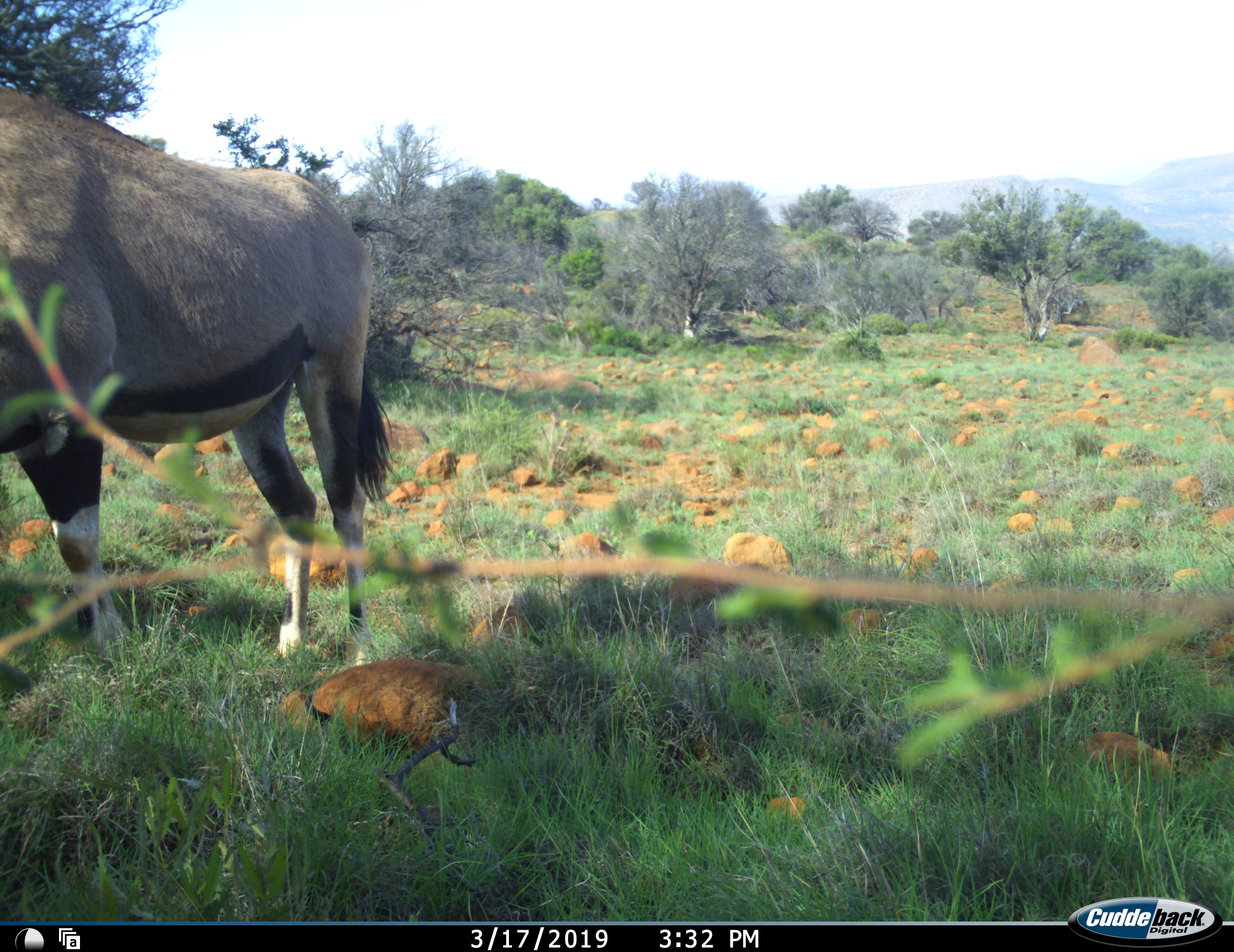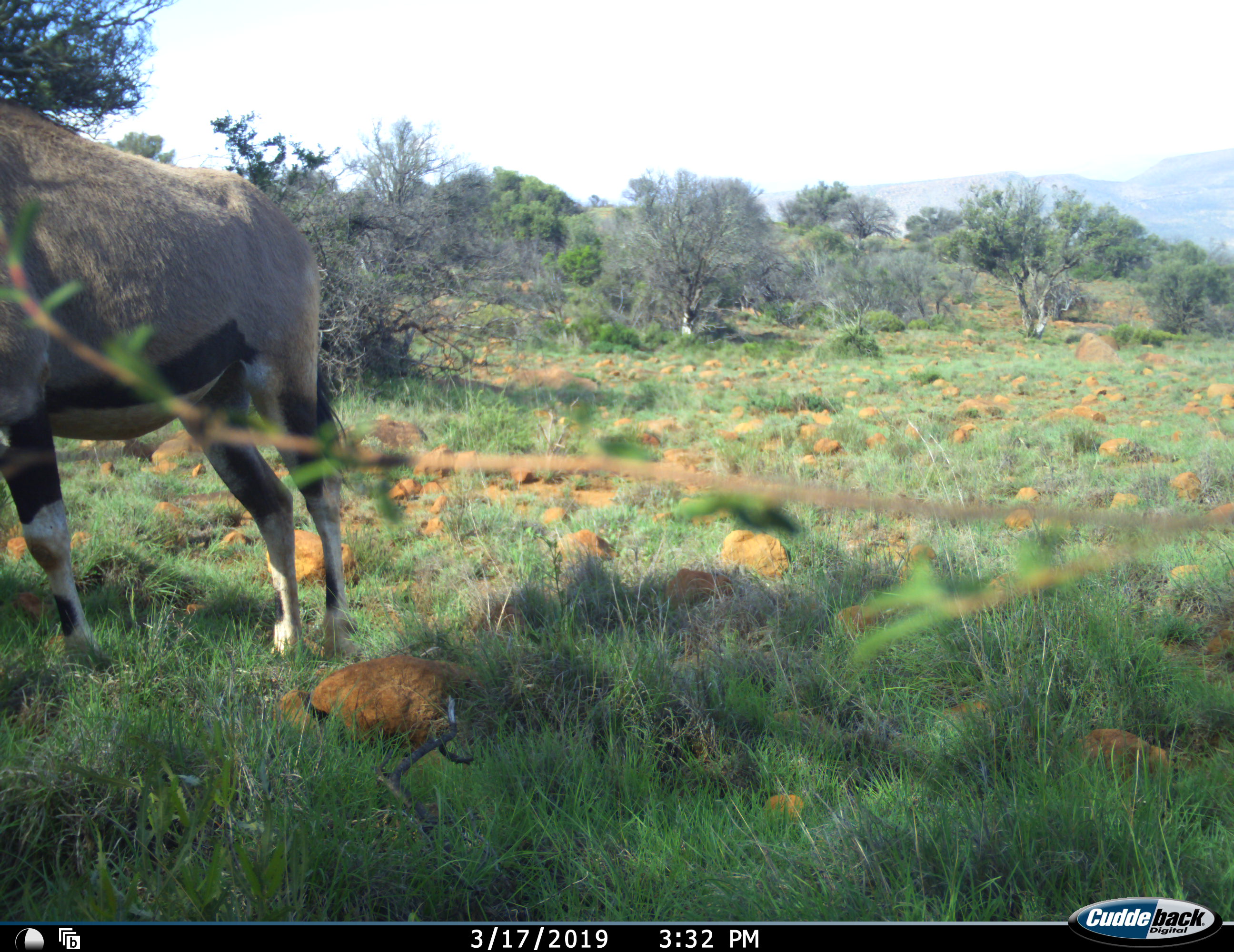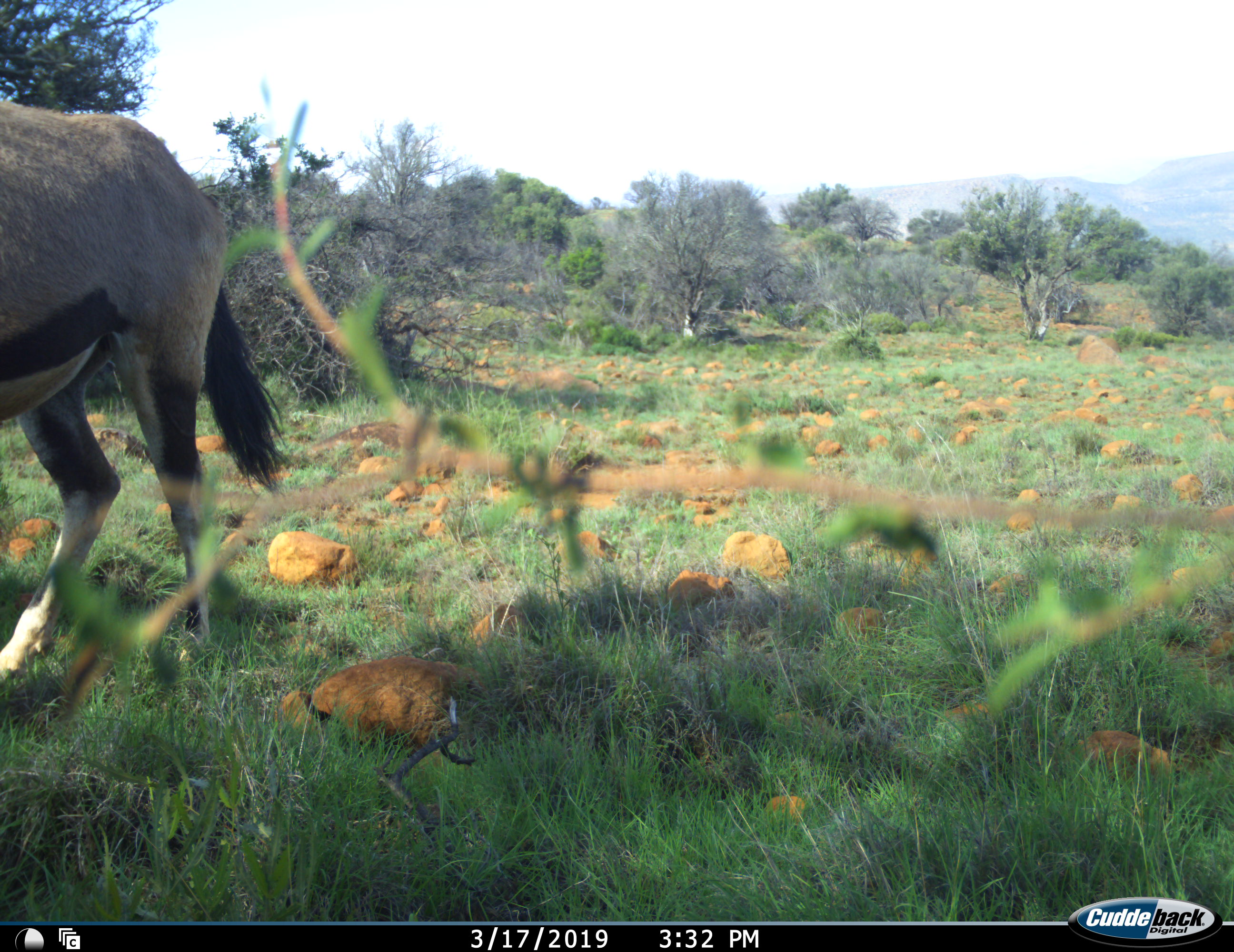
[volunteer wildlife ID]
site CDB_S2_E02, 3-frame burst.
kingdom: Animalia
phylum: Chordata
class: Mammalia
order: Artiodactyla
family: Bovidae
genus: Oryx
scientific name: Oryx gazella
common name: gemsbok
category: oryx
Oryx (gemsbok) (Oryx gazella), count 1. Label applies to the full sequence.